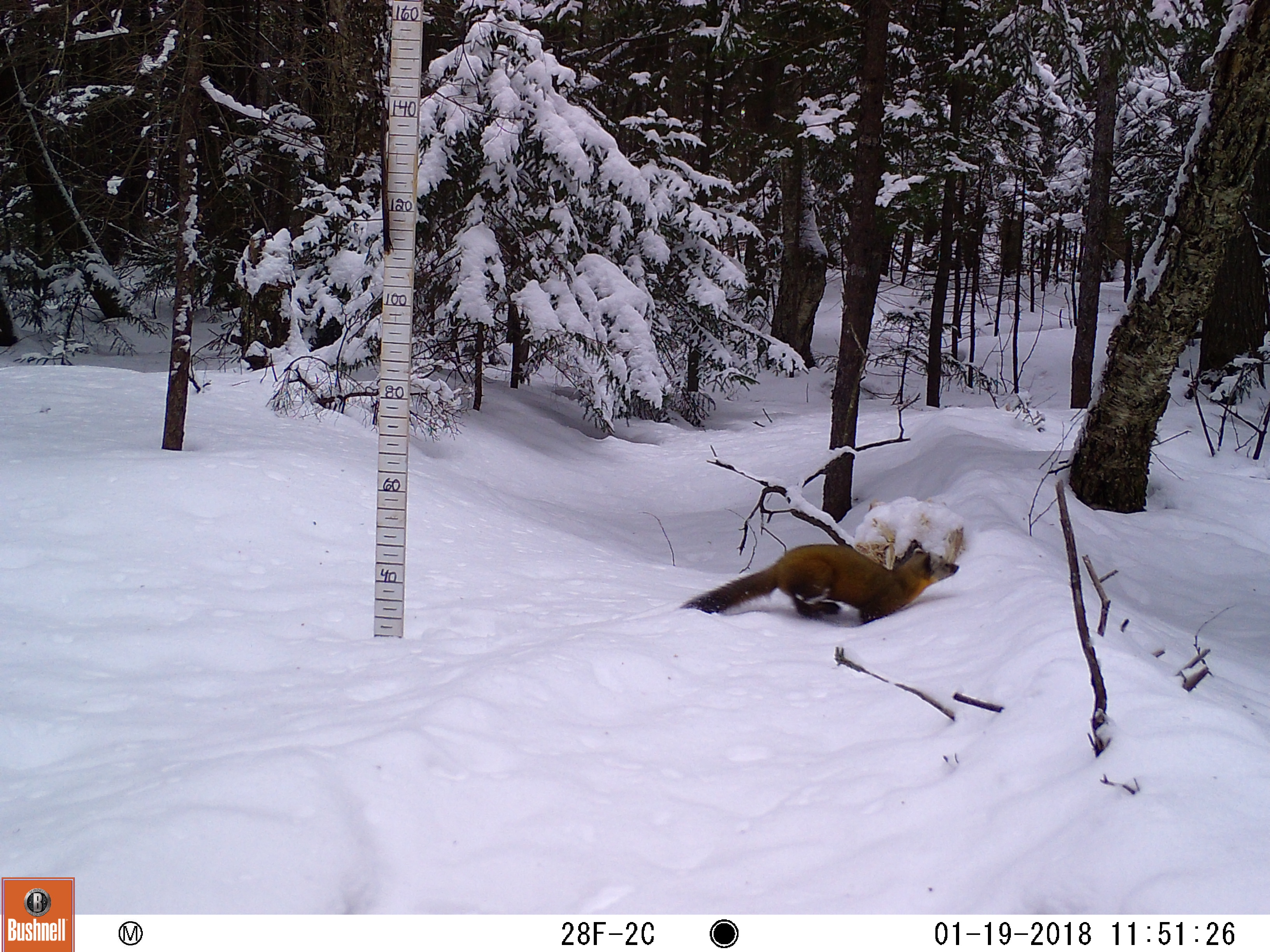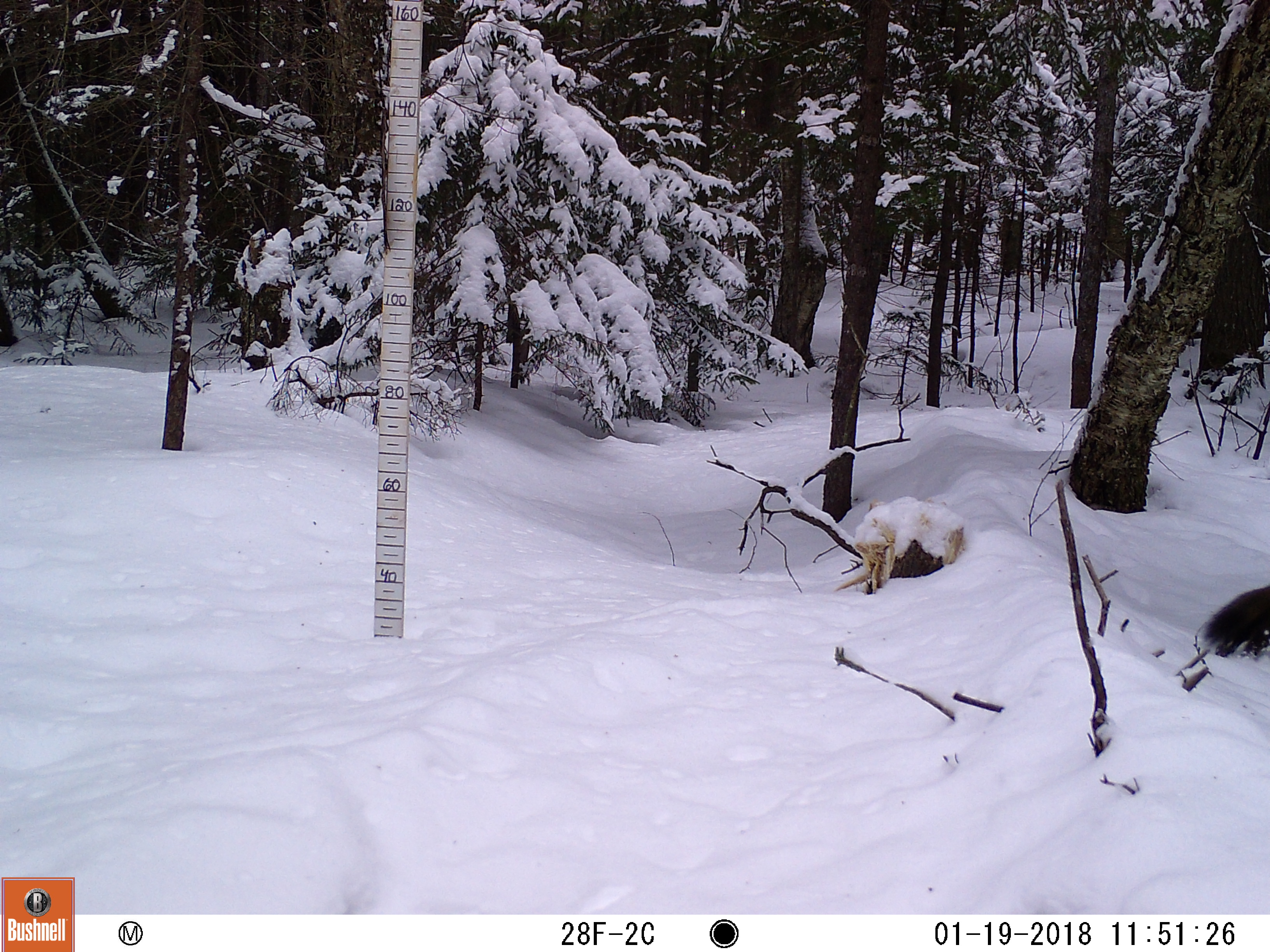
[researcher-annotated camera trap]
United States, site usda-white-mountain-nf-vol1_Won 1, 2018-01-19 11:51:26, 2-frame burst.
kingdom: Animalia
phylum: Chordata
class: Mammalia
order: Carnivora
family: Mustelidae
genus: Martes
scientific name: Martes americana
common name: american marten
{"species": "american marten (Martes americana)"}